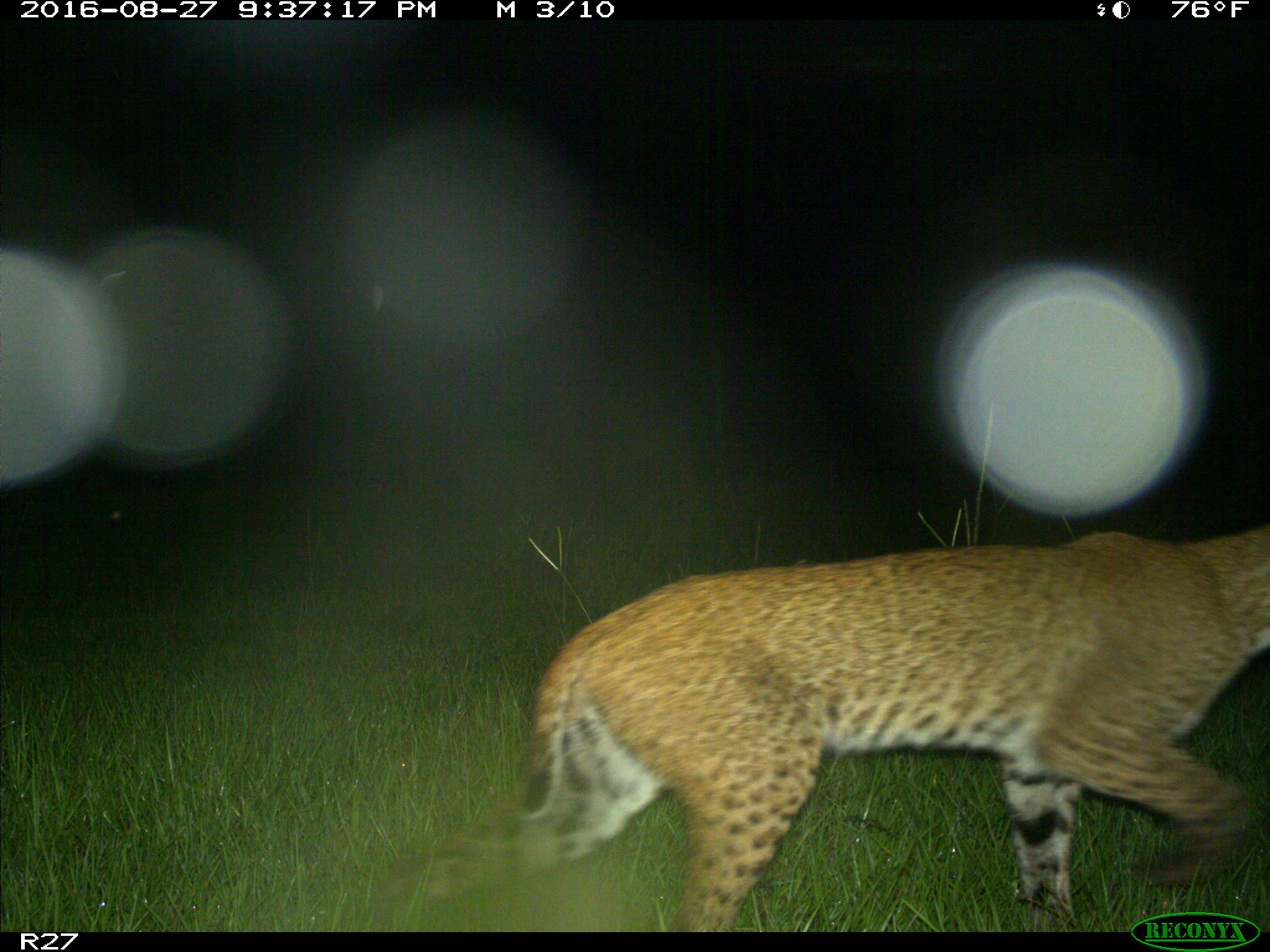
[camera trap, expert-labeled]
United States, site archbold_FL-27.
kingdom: Animalia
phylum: Chordata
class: Mammalia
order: Carnivora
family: Felidae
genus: Lynx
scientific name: Lynx rufus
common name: bobcat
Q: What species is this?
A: Lynx rufus (bobcat).